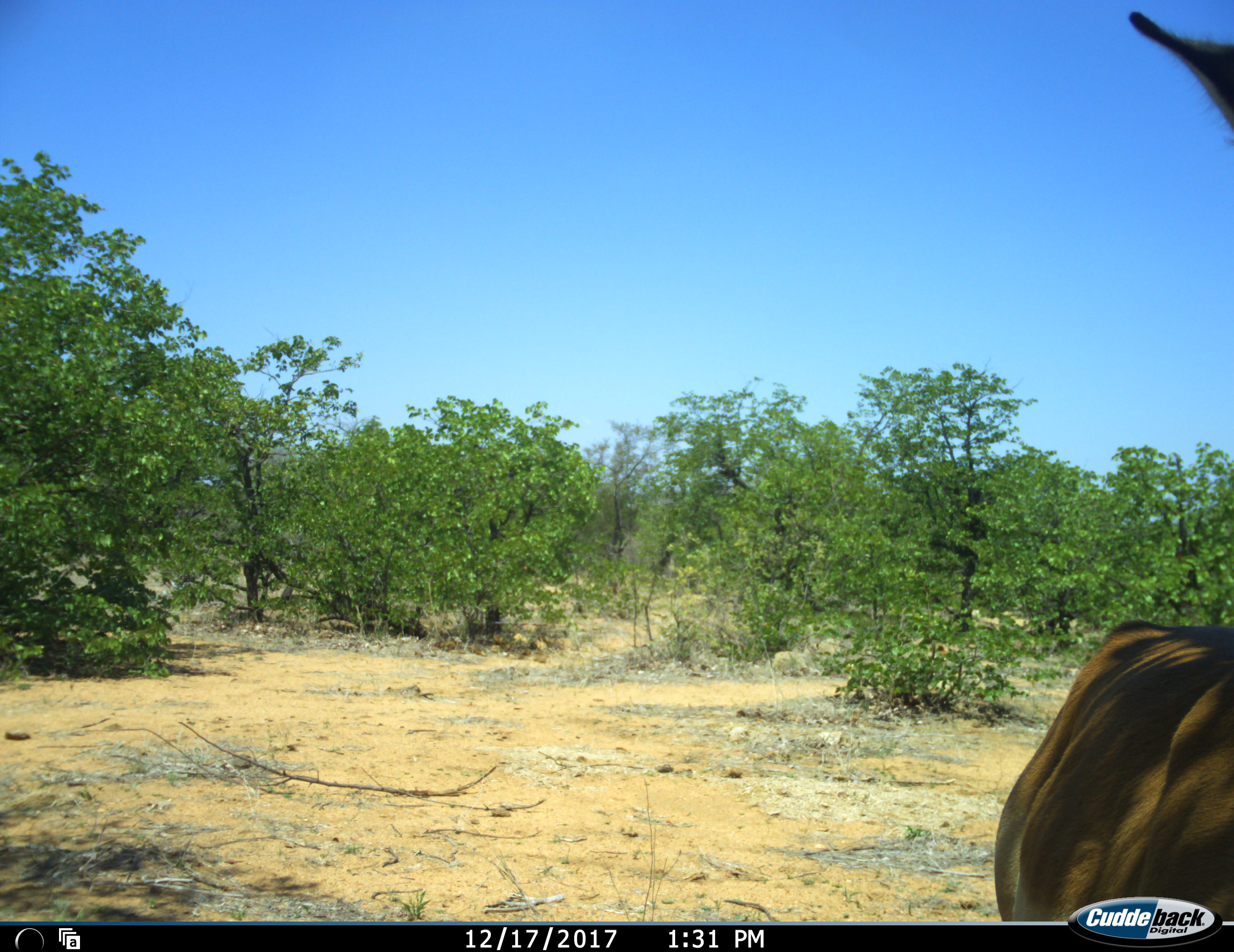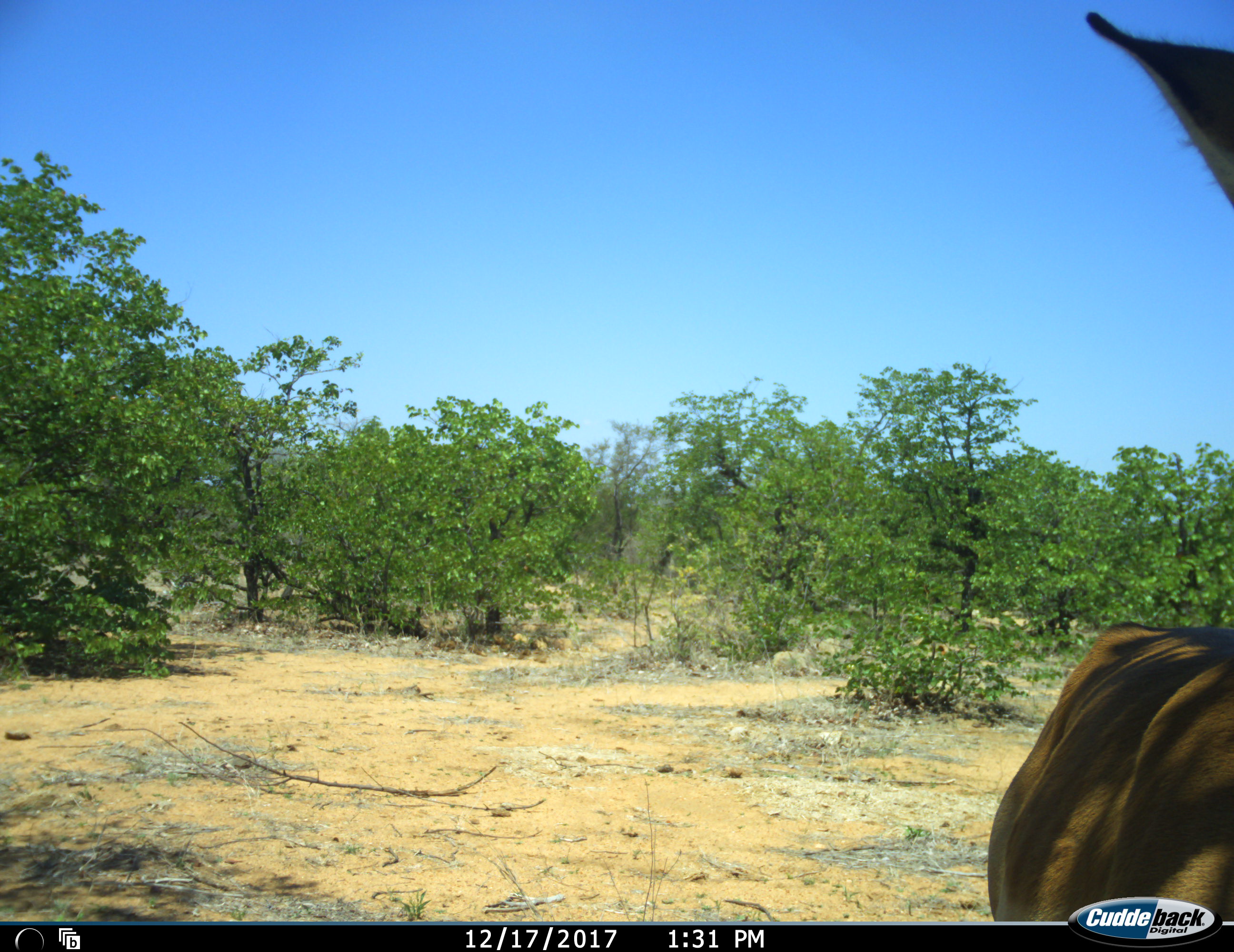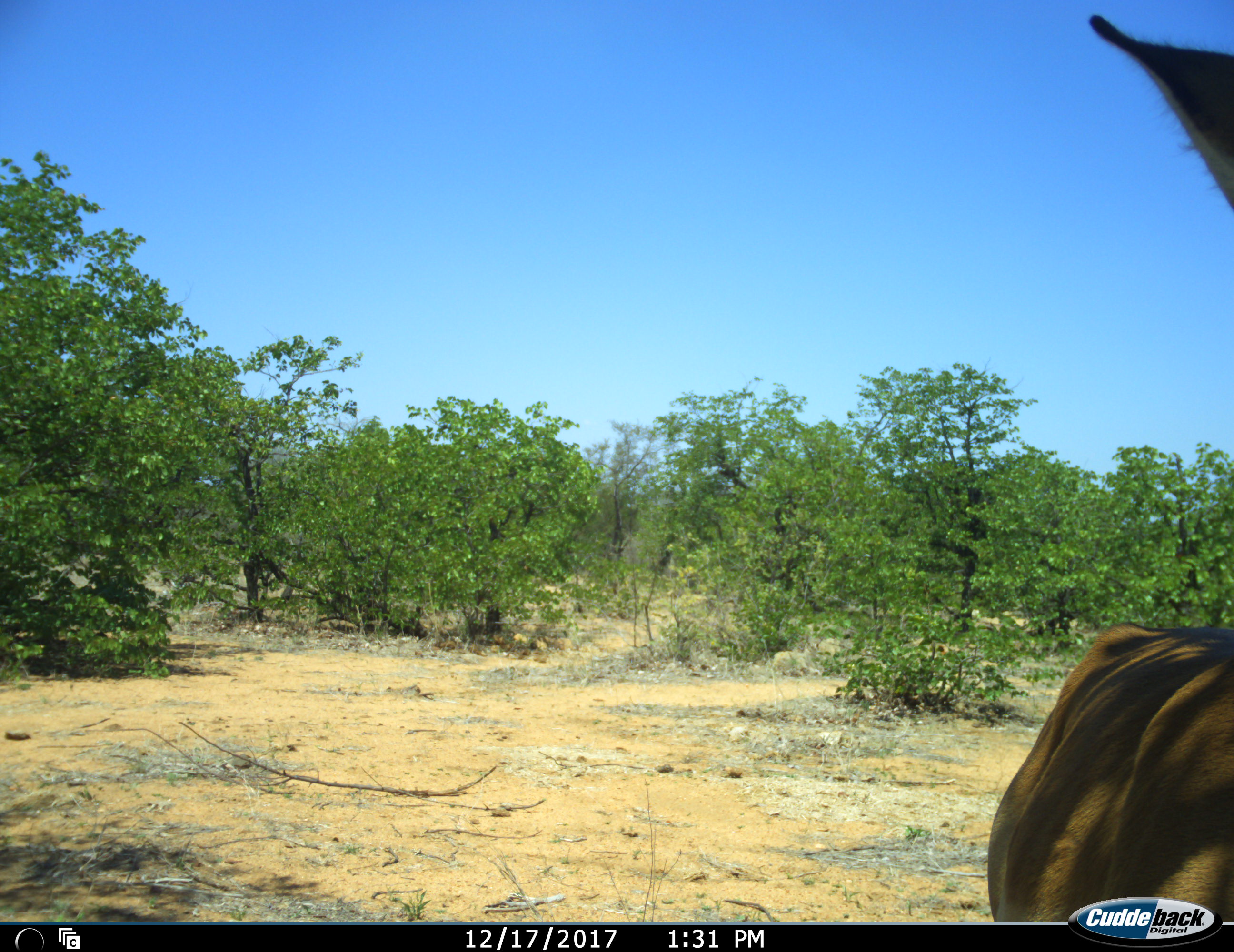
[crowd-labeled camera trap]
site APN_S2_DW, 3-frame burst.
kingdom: Animalia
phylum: Chordata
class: Mammalia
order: Artiodactyla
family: Bovidae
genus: Aepyceros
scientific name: Aepyceros melampus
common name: impala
Impala (Aepyceros melampus), count 1. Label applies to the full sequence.